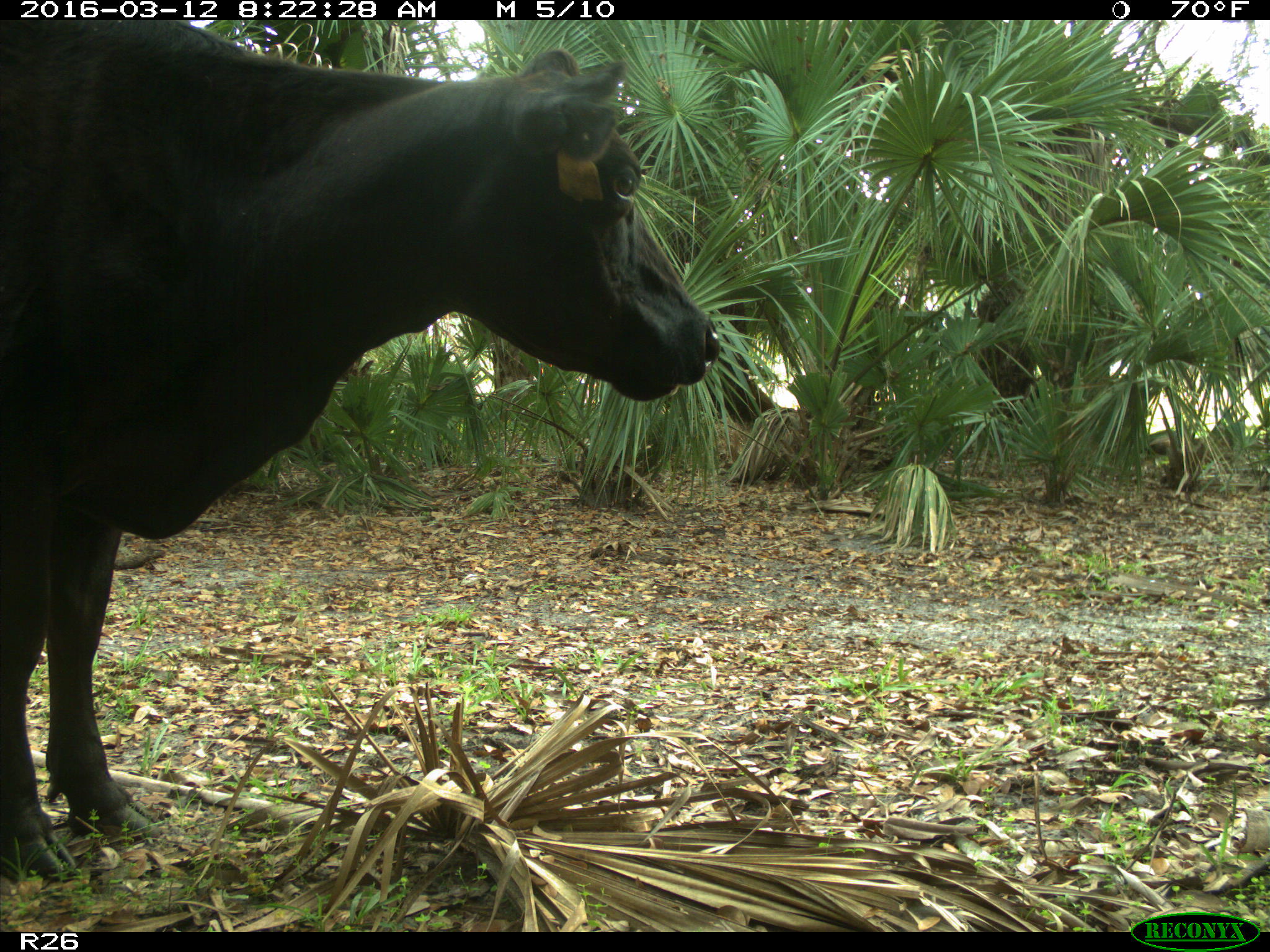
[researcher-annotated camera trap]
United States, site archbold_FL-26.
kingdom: Animalia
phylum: Chordata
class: Mammalia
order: Artiodactyla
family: Bovidae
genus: Bos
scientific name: Bos taurus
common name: domestic cow